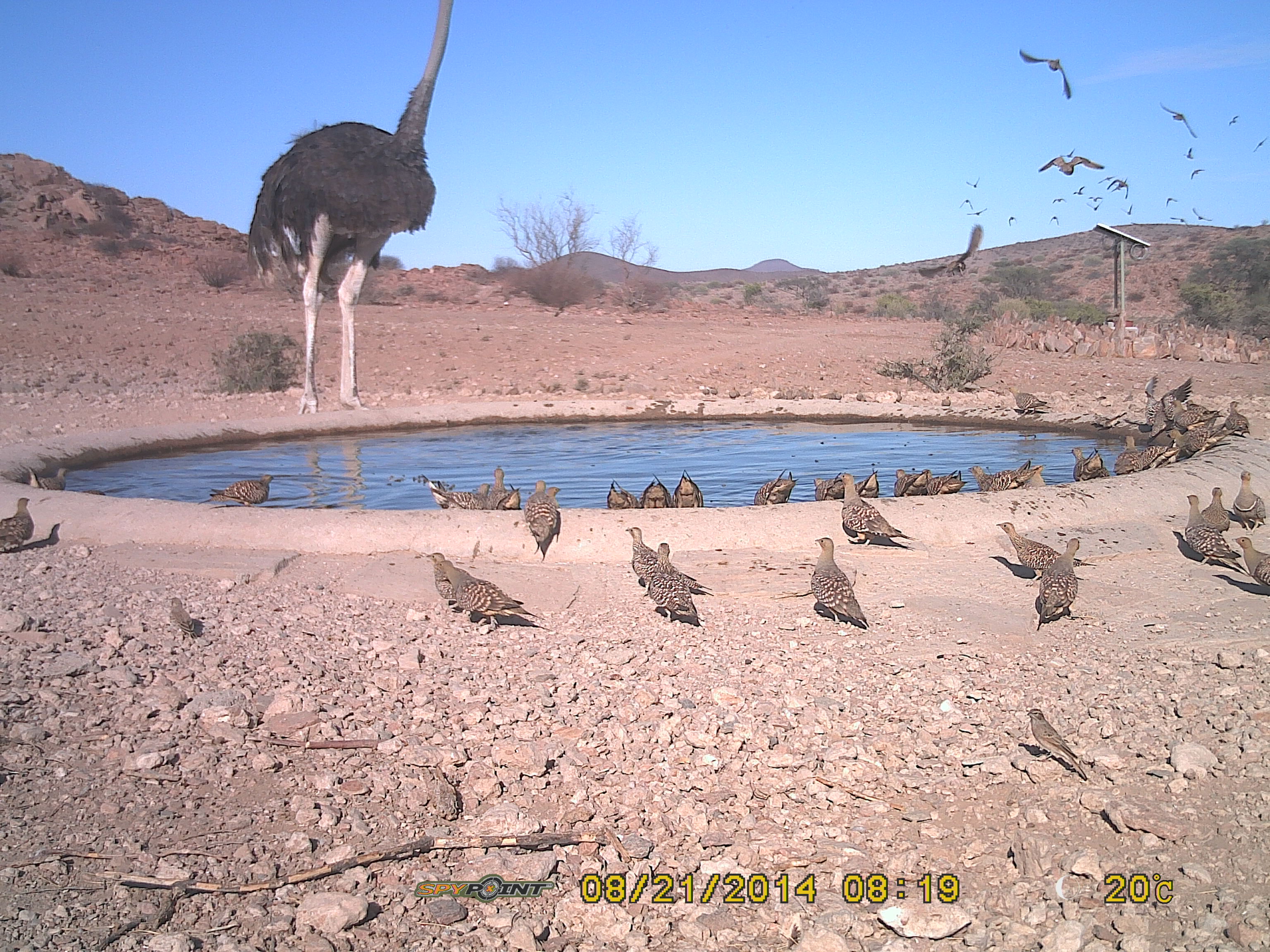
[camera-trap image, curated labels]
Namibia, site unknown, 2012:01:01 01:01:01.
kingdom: Animalia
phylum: Chordata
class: Aves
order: Pterocliformes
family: Pteroclidae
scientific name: Pteroclidae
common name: sandgrouse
Pteroclidae (sandgrouse).